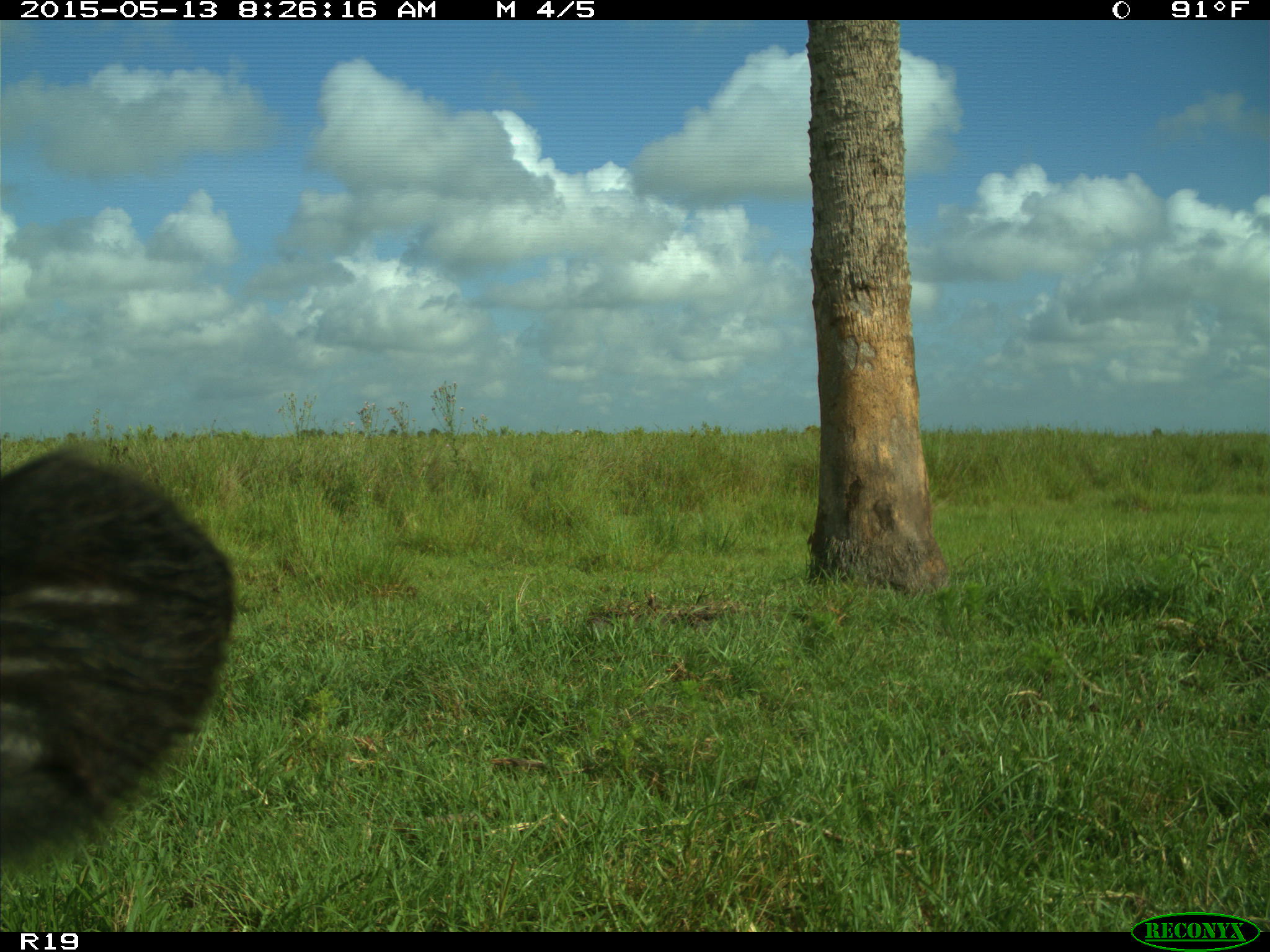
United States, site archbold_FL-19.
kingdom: Animalia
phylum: Chordata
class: Mammalia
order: Artiodactyla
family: Bovidae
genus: Bos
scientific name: Bos taurus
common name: domestic cow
Bos taurus (domestic cow).